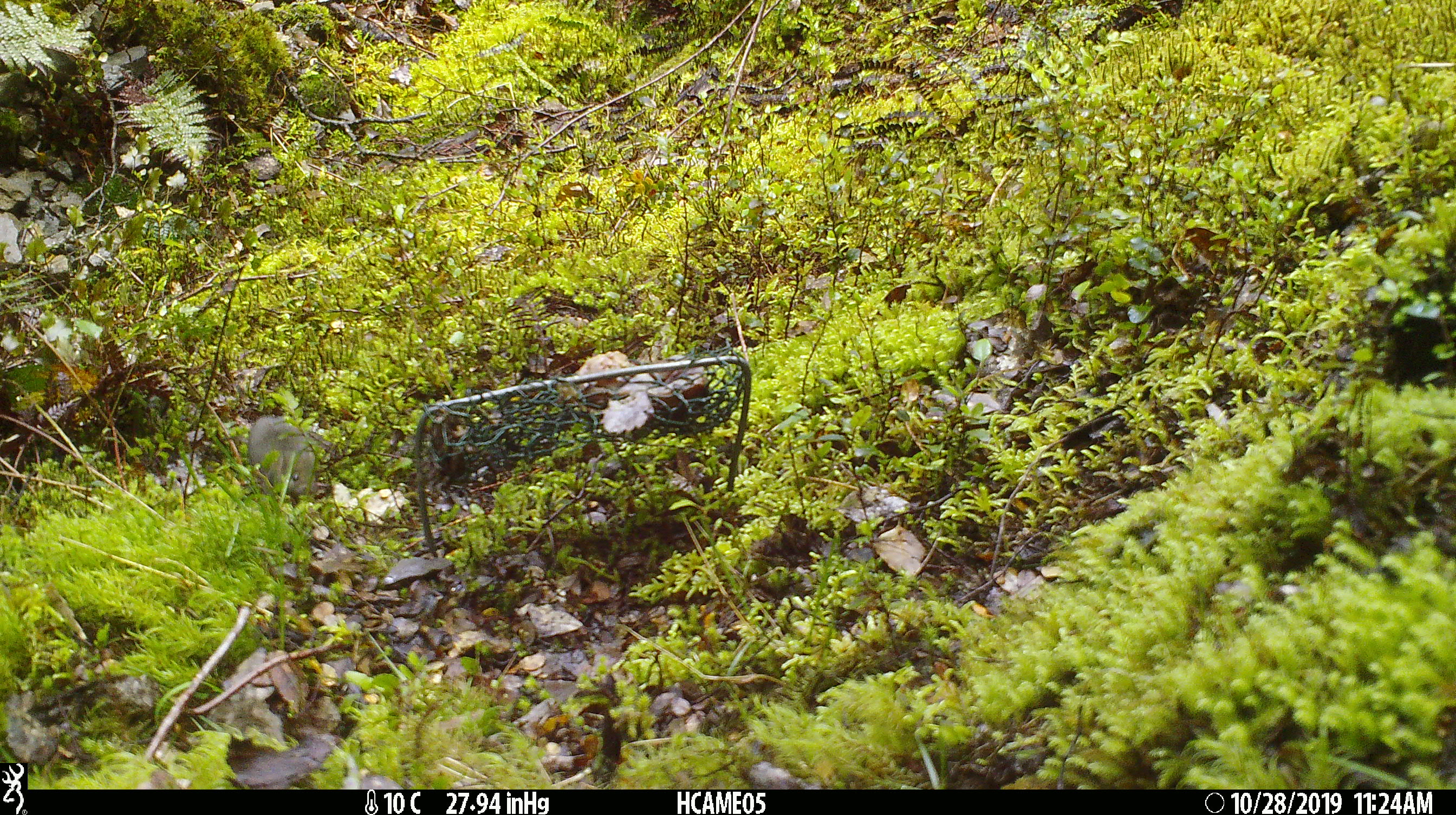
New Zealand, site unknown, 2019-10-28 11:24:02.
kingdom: Animalia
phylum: Chordata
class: Mammalia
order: Rodentia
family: Muridae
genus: Mus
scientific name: Mus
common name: mouse